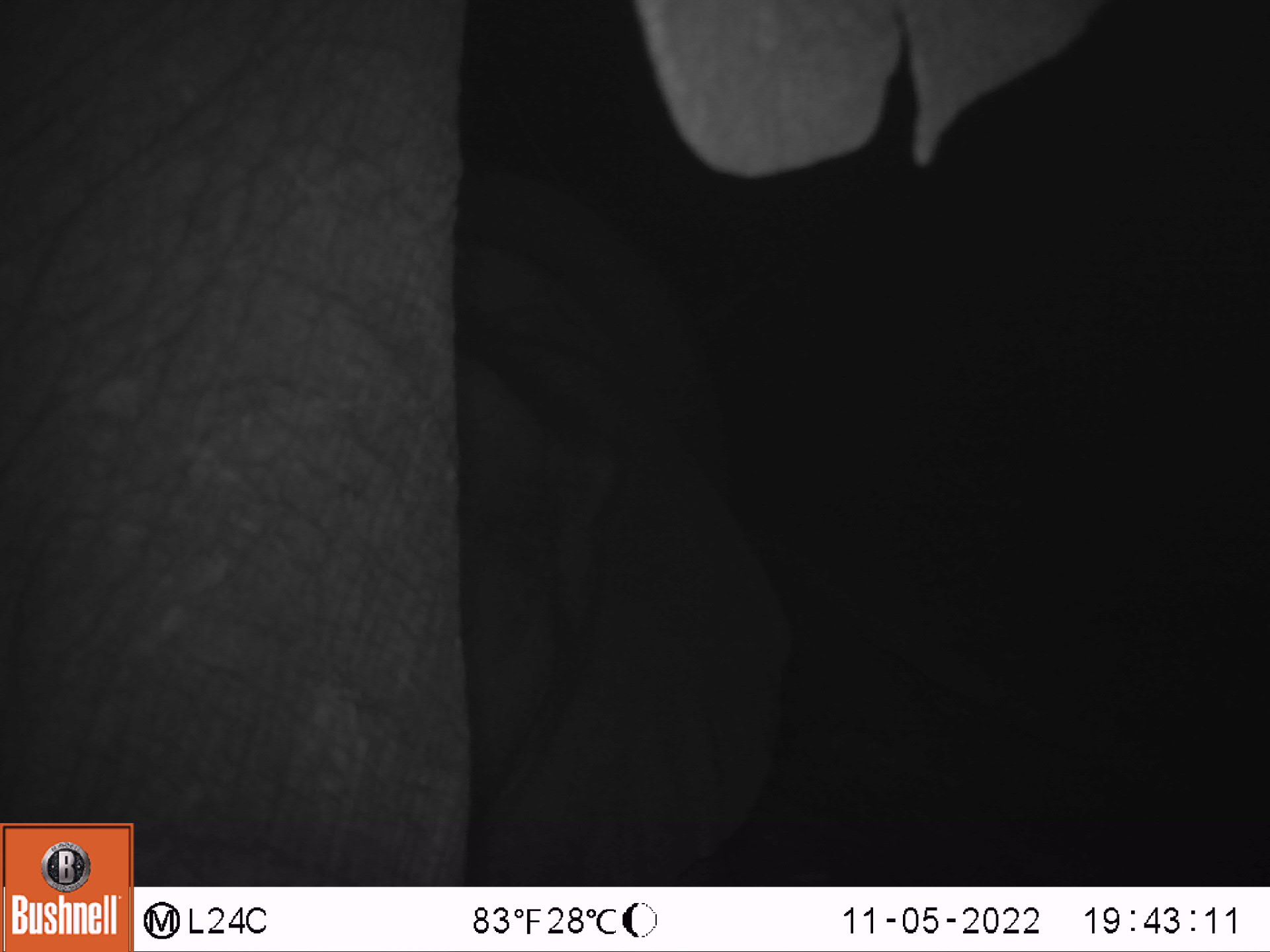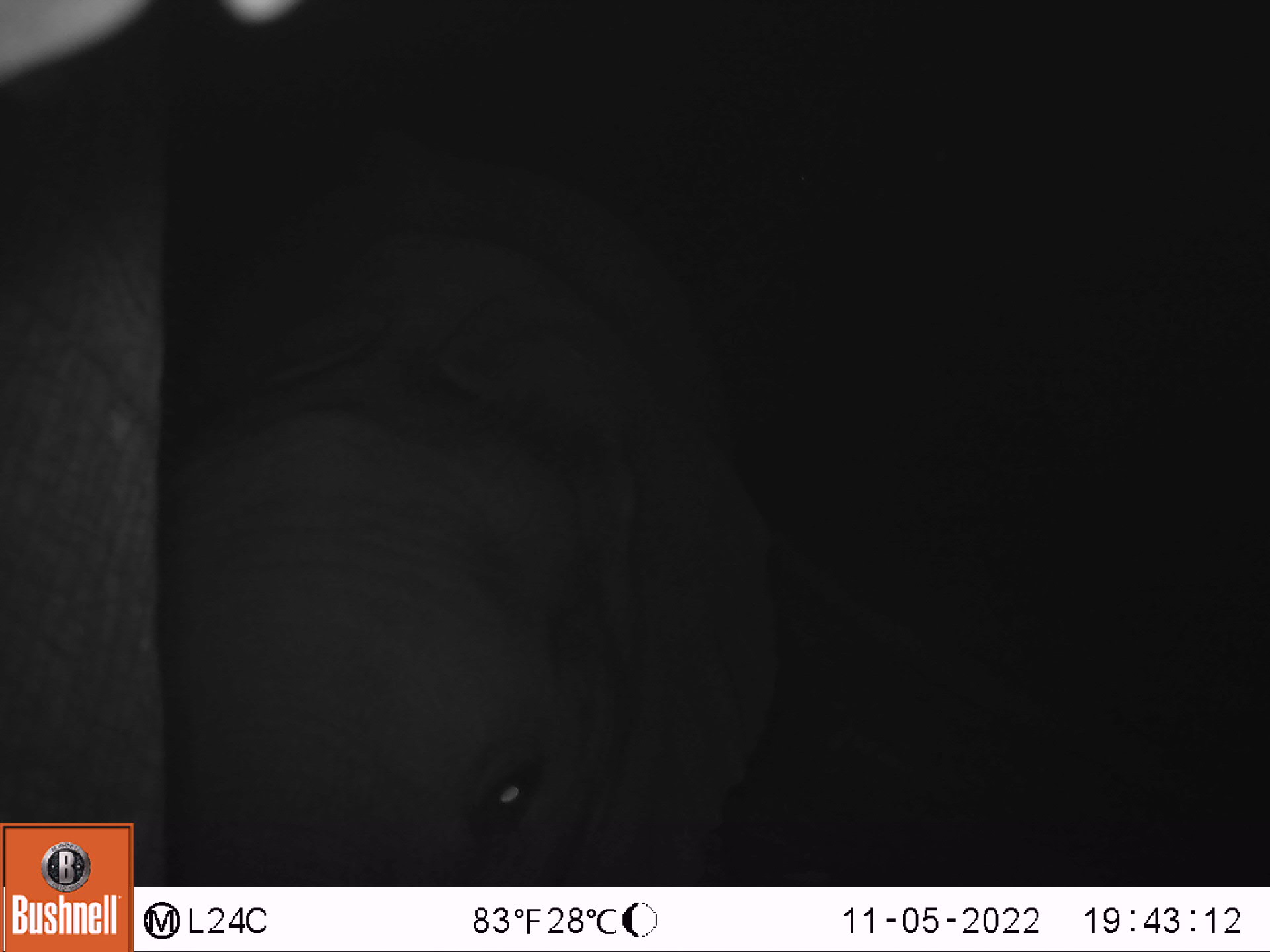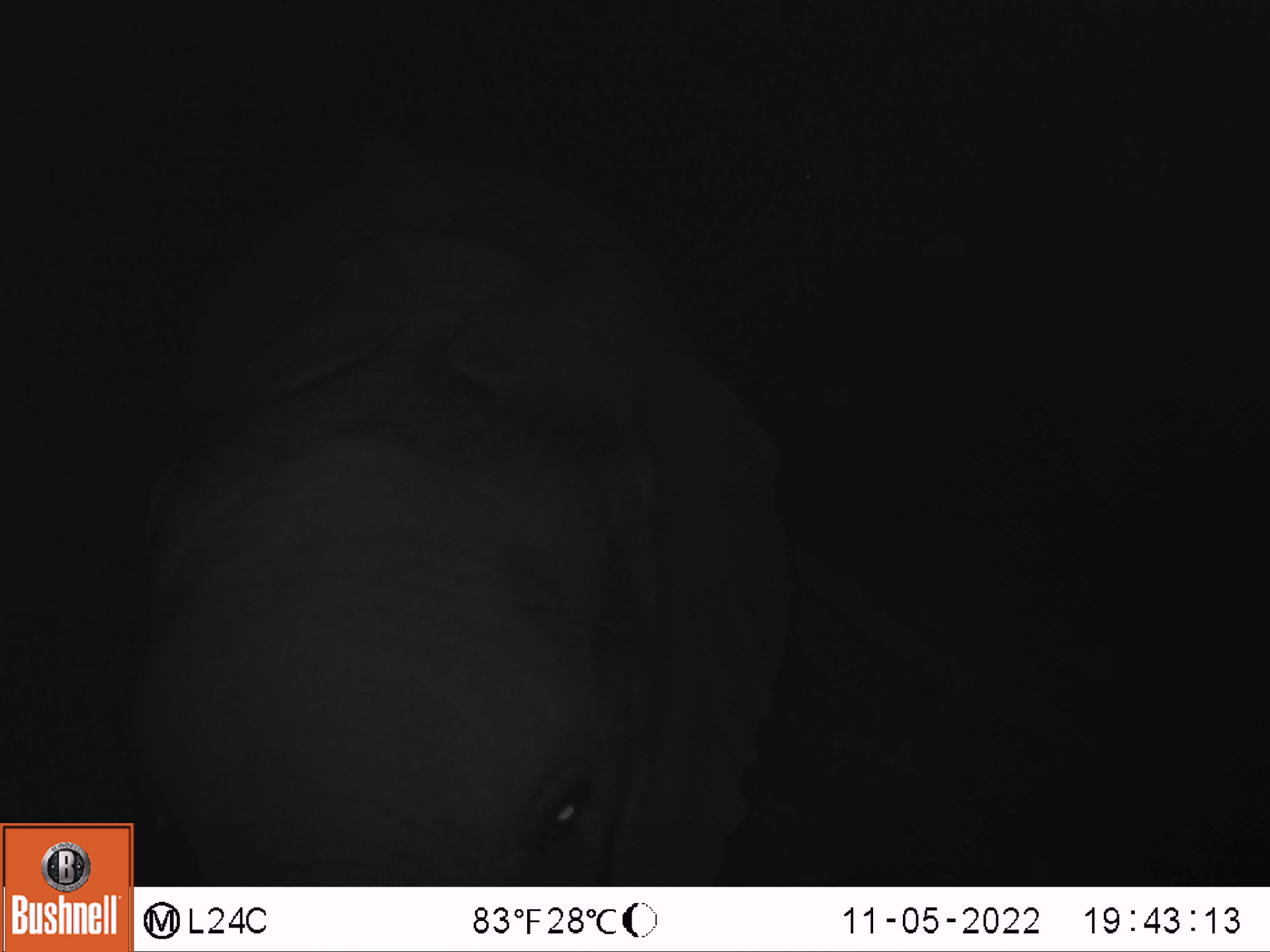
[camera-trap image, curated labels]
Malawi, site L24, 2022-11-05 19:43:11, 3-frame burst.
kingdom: Animalia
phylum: Chordata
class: Mammalia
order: Proboscidea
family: Elephantidae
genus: Loxodonta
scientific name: Loxodonta africana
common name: african savanna elephant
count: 1